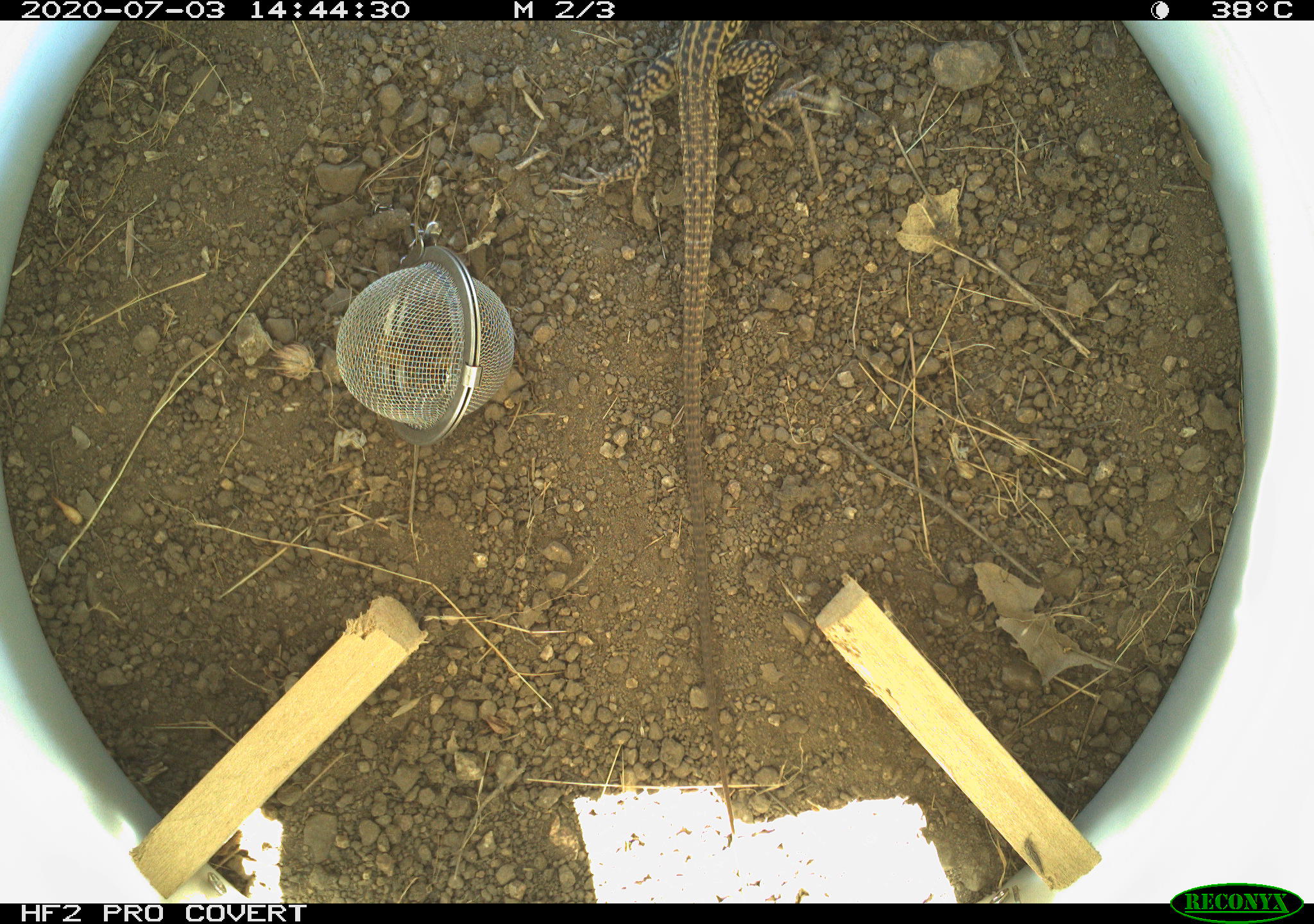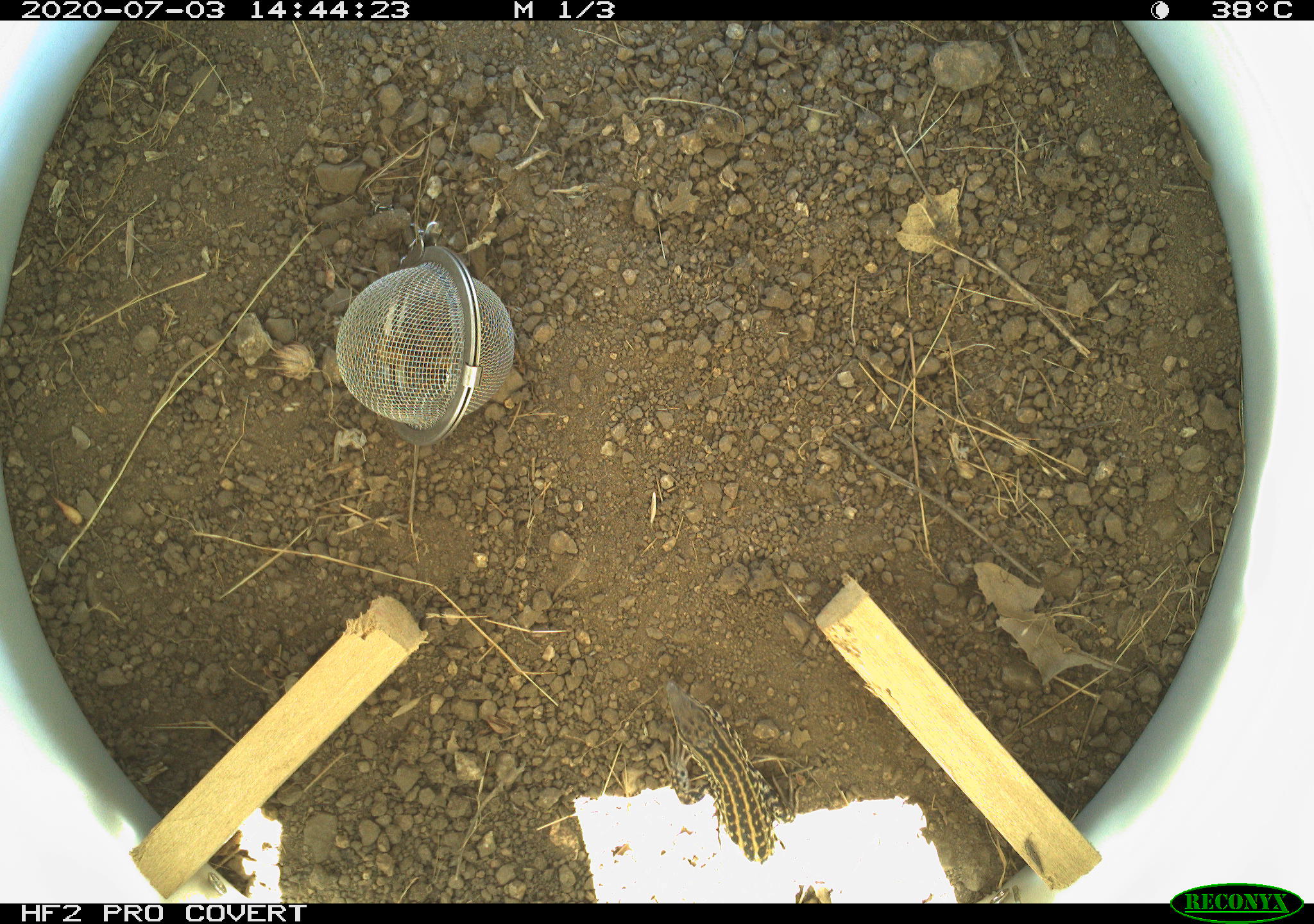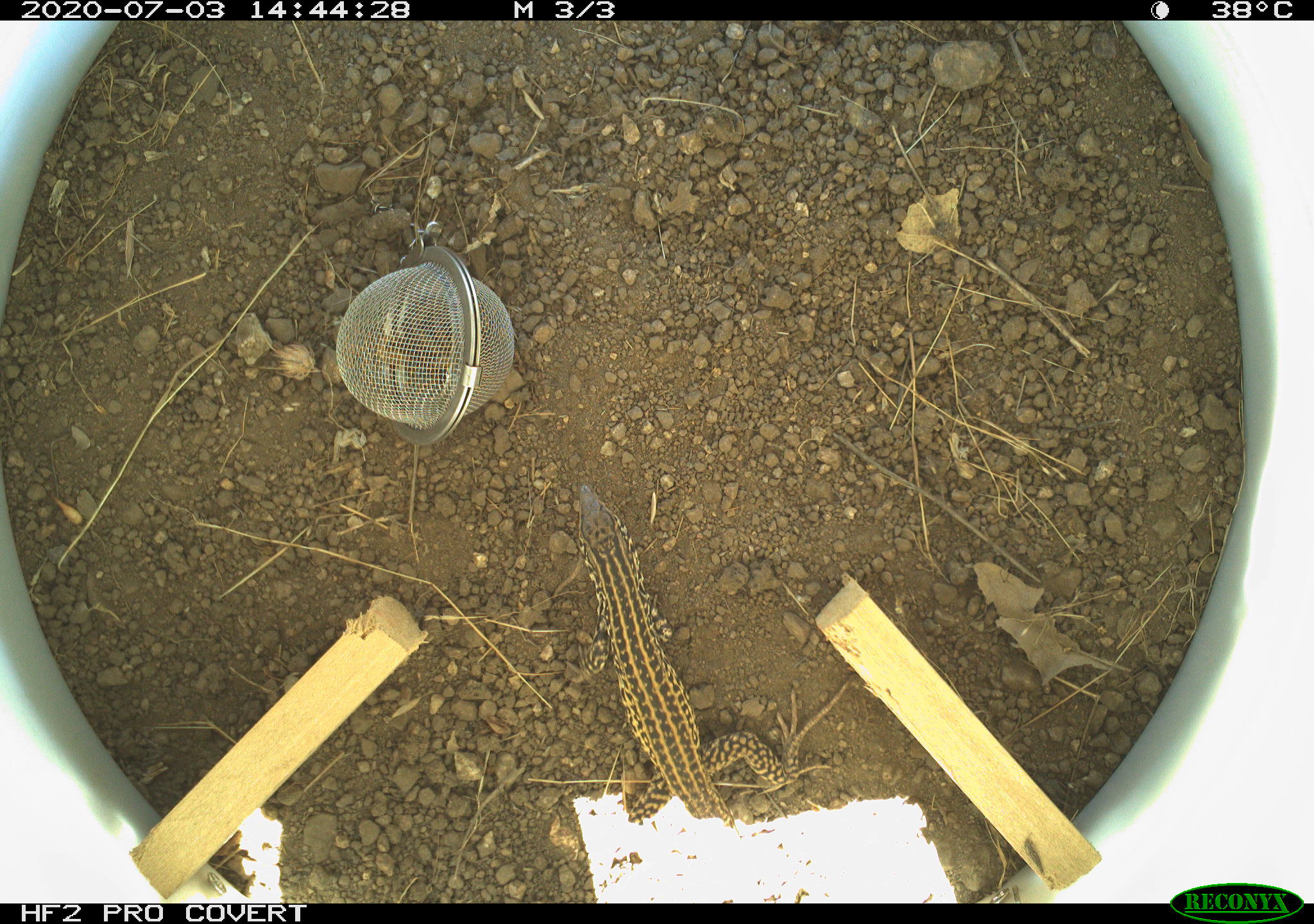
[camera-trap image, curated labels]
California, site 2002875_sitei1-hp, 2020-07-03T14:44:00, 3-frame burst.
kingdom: Animalia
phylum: Chordata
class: Reptilia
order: Squamata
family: Teiidae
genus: Aspidoscelis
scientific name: Aspidoscelis tigris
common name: western whiptail